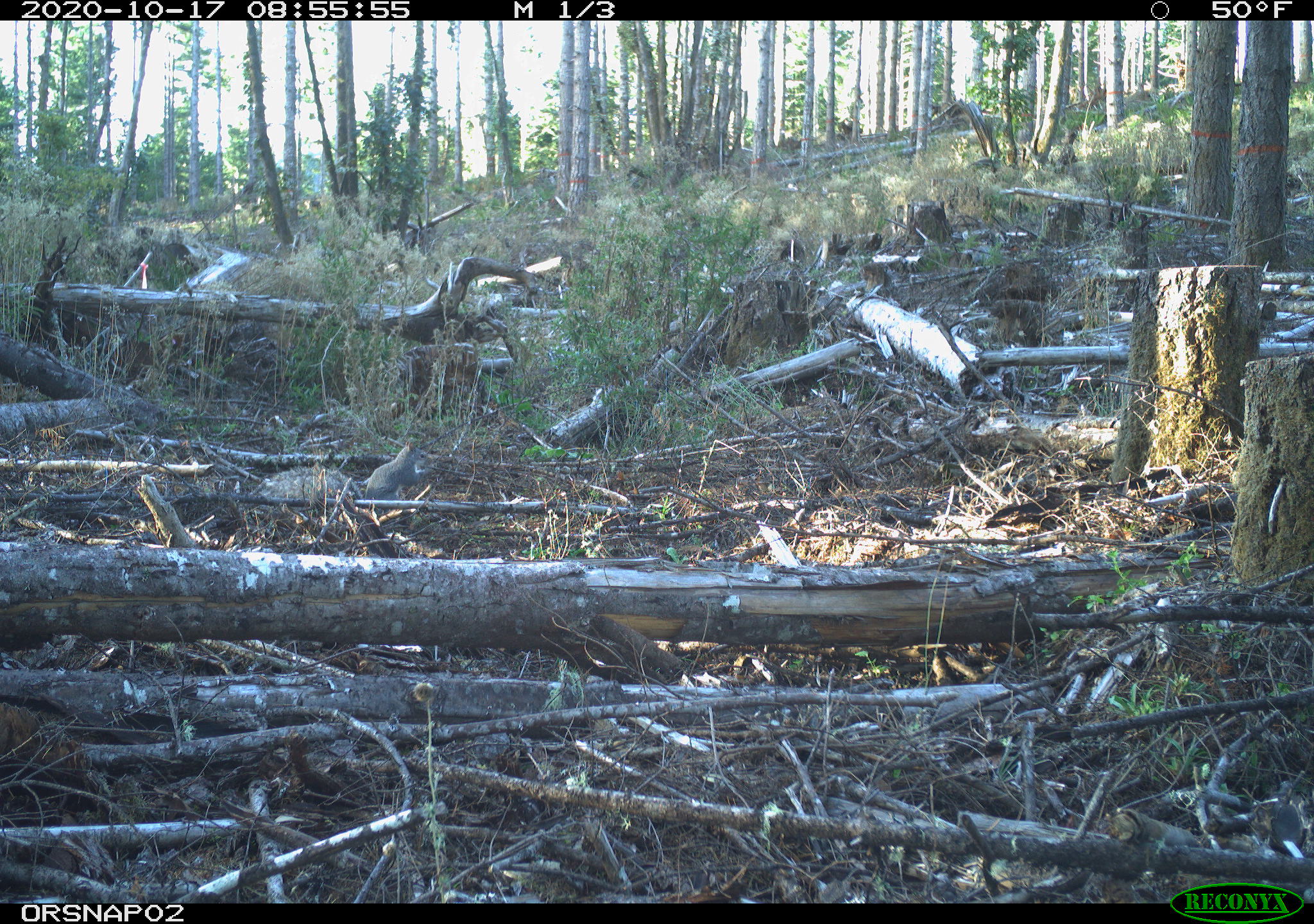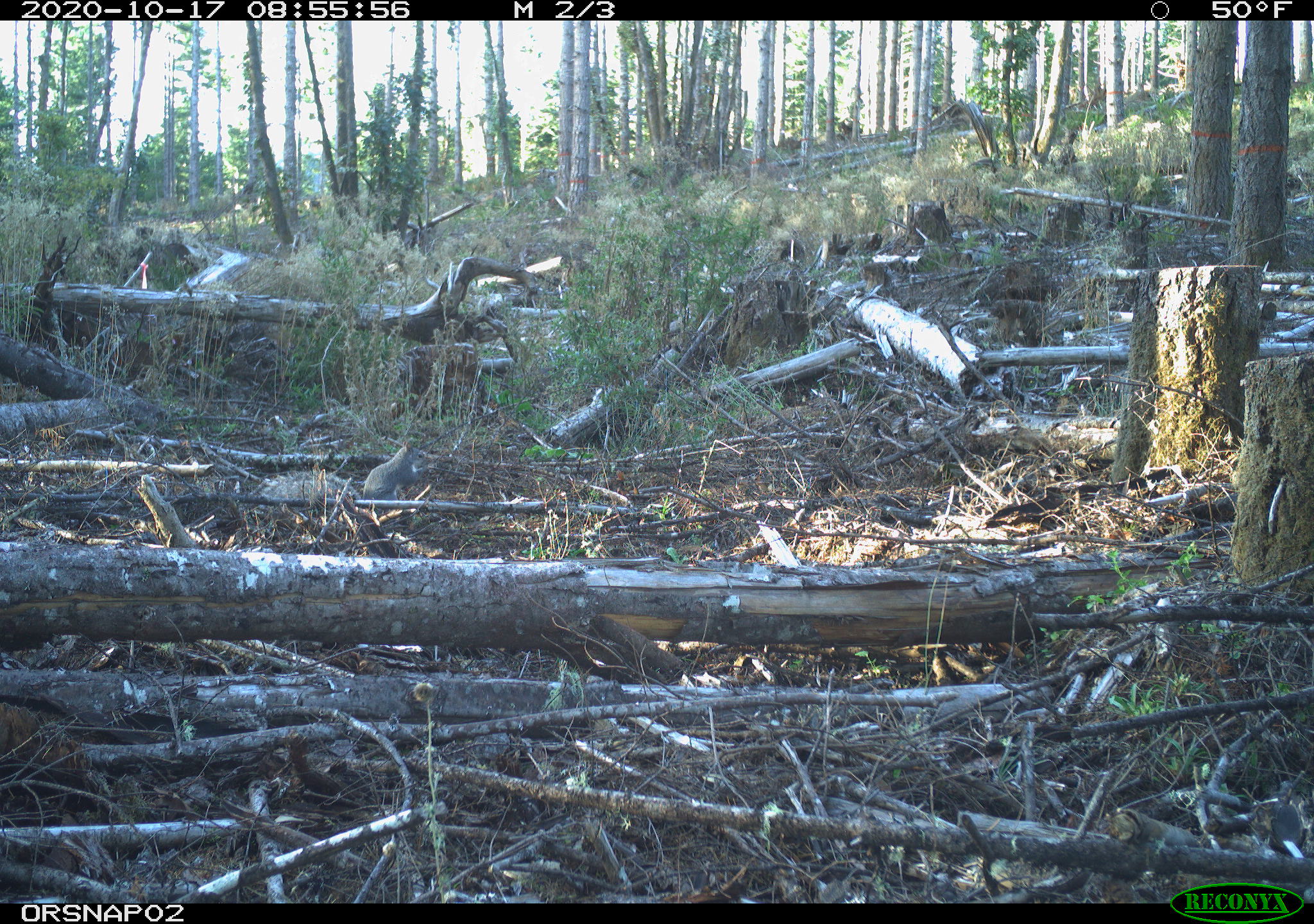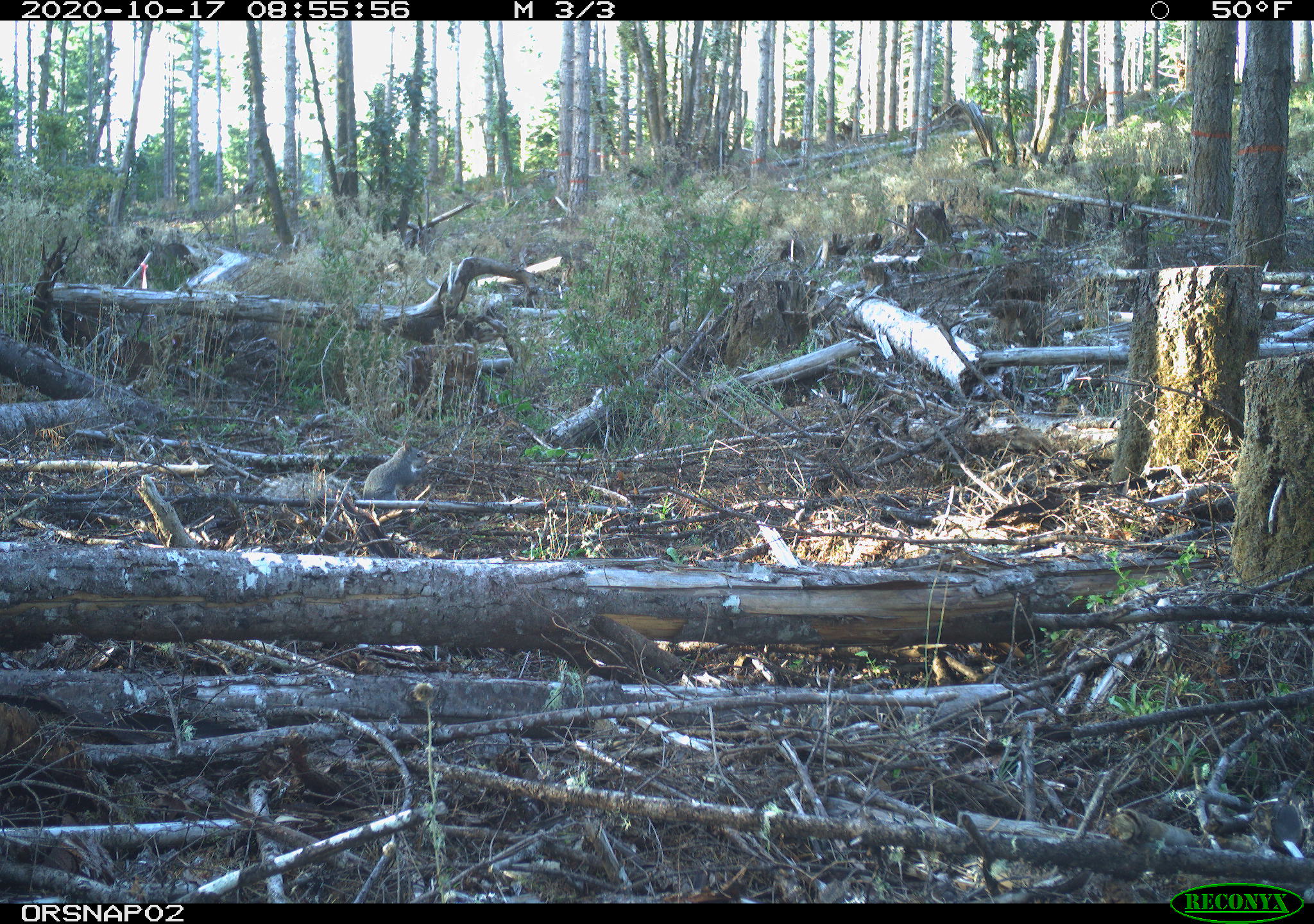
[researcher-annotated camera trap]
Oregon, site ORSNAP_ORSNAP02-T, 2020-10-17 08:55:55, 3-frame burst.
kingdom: Animalia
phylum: Chordata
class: Mammalia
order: Rodentia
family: Sciuridae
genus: Sciurus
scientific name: Sciurus griseus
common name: western gray squirrel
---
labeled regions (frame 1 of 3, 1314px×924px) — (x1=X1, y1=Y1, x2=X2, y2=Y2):
western gray squirrel: (x1=261, y1=442, x2=435, y2=505)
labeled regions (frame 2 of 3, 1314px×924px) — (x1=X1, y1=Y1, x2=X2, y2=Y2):
western gray squirrel: (x1=259, y1=442, x2=435, y2=508)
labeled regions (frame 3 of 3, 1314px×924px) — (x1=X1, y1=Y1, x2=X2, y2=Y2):
western gray squirrel: (x1=259, y1=439, x2=434, y2=508)